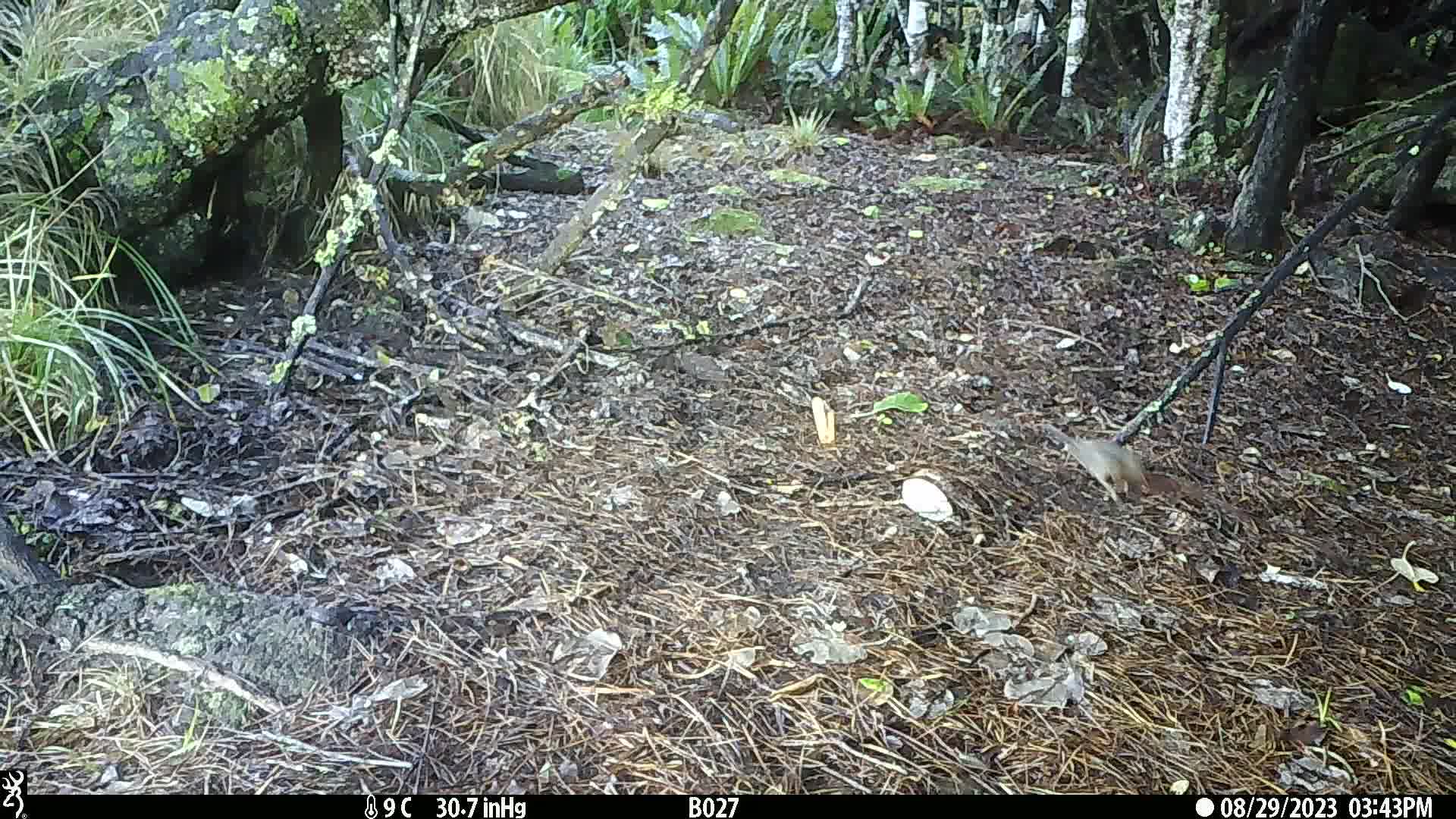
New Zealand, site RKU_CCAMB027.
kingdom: Animalia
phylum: Chordata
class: Aves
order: Passeriformes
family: Turdidae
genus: Turdus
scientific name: Turdus merula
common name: eurasian blackbird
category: blackbird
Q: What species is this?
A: Blackbird (eurasian blackbird) (Turdus merula).